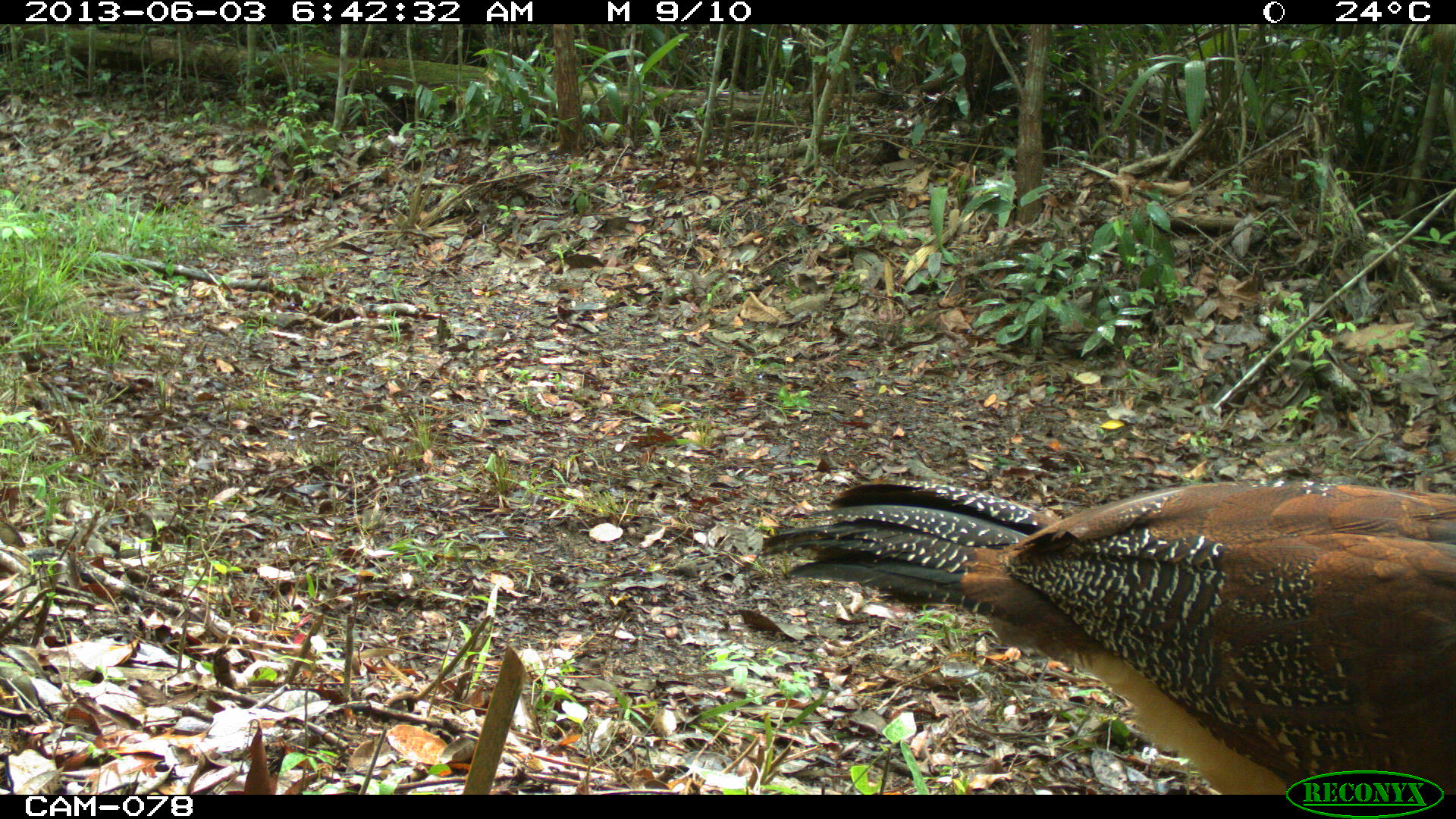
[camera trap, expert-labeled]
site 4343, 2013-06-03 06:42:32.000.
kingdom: Animalia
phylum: Chordata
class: Aves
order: Galliformes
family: Cracidae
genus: Crax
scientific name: Crax rubra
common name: great curassow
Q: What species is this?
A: Crax rubra (great curassow).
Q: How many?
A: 3.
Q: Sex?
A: Female.